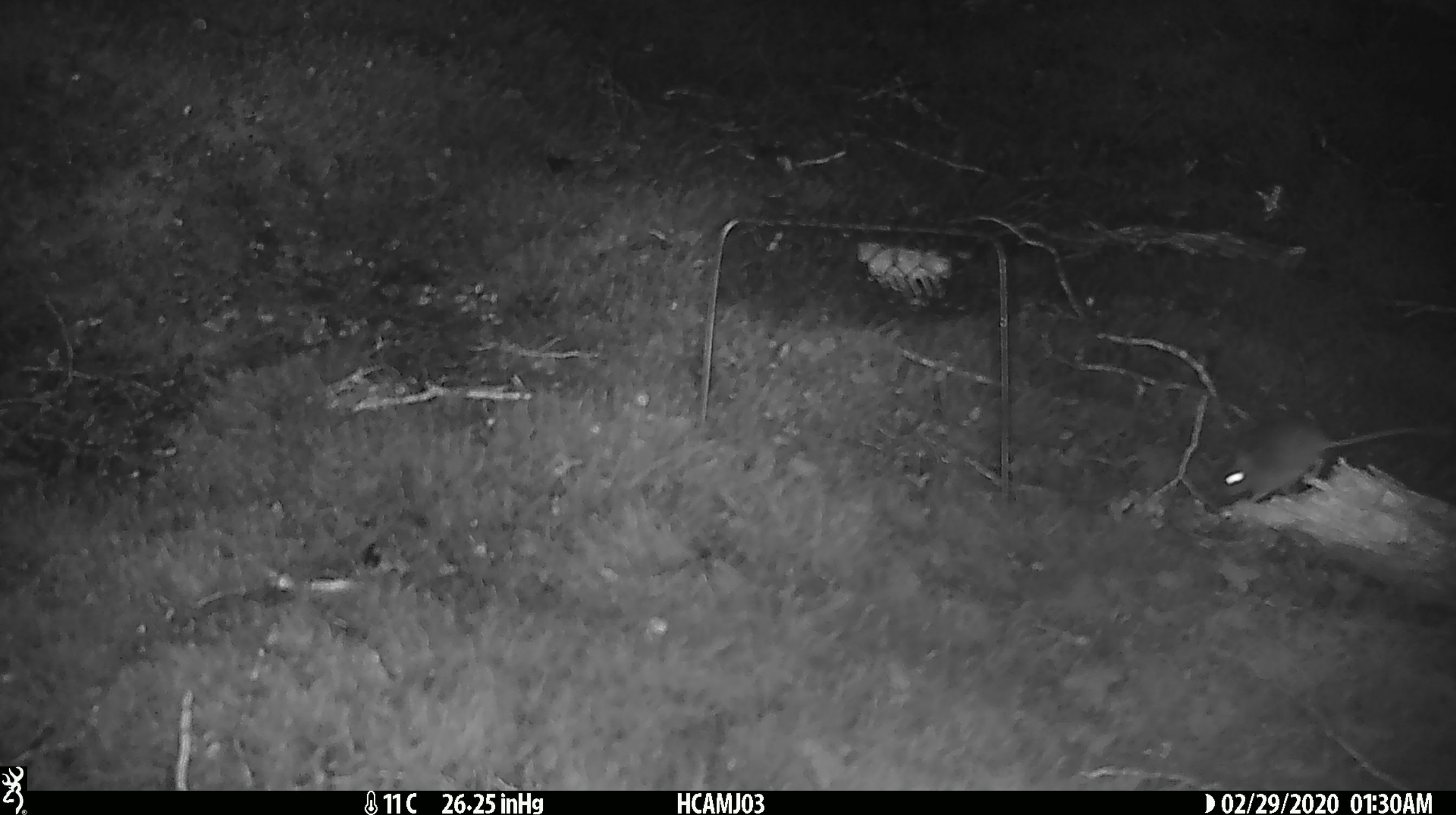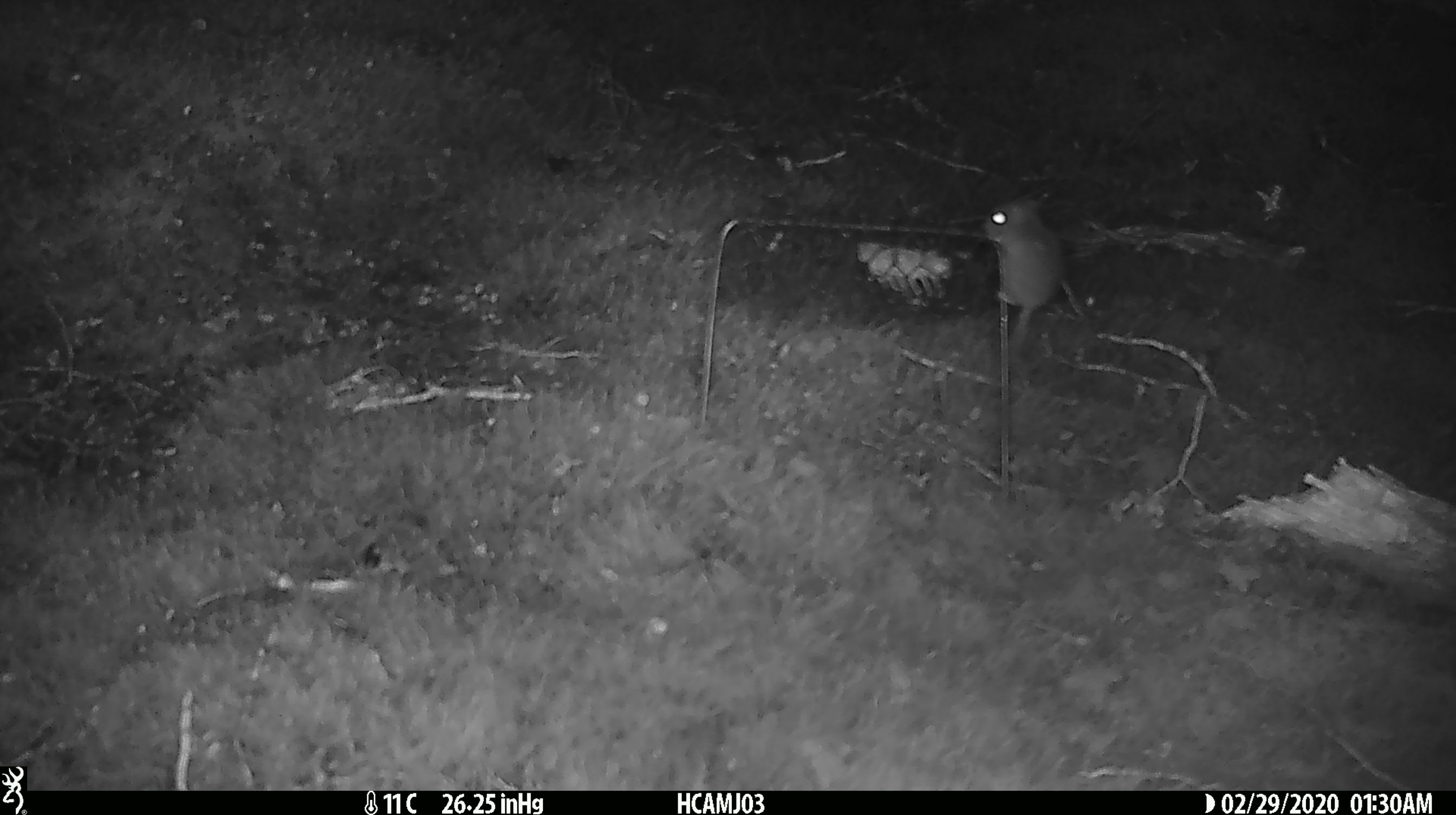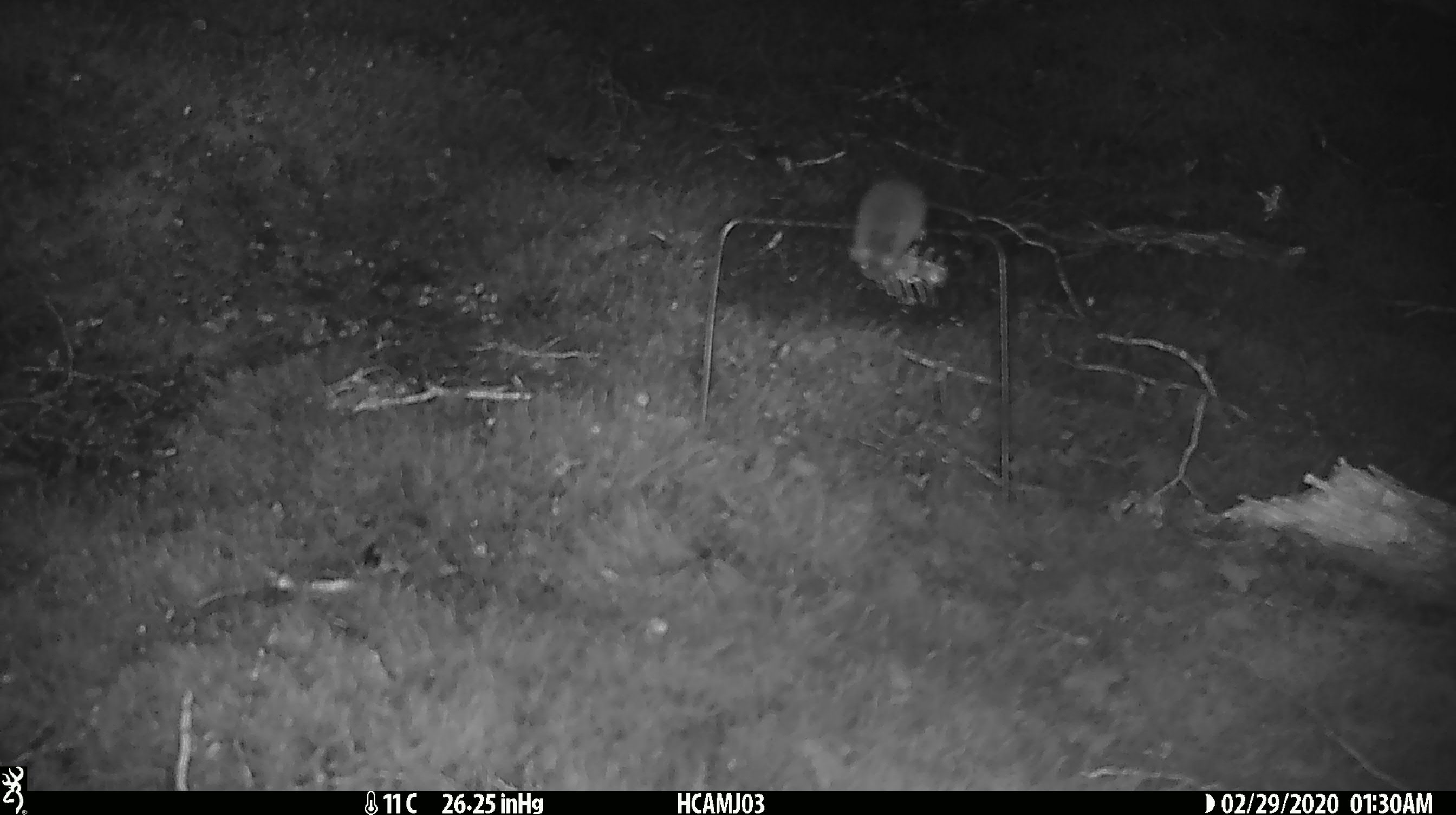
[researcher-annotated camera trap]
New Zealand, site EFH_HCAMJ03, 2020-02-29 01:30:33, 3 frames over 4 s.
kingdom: Animalia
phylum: Chordata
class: Mammalia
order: Rodentia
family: Muridae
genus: Mus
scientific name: Mus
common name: mouse